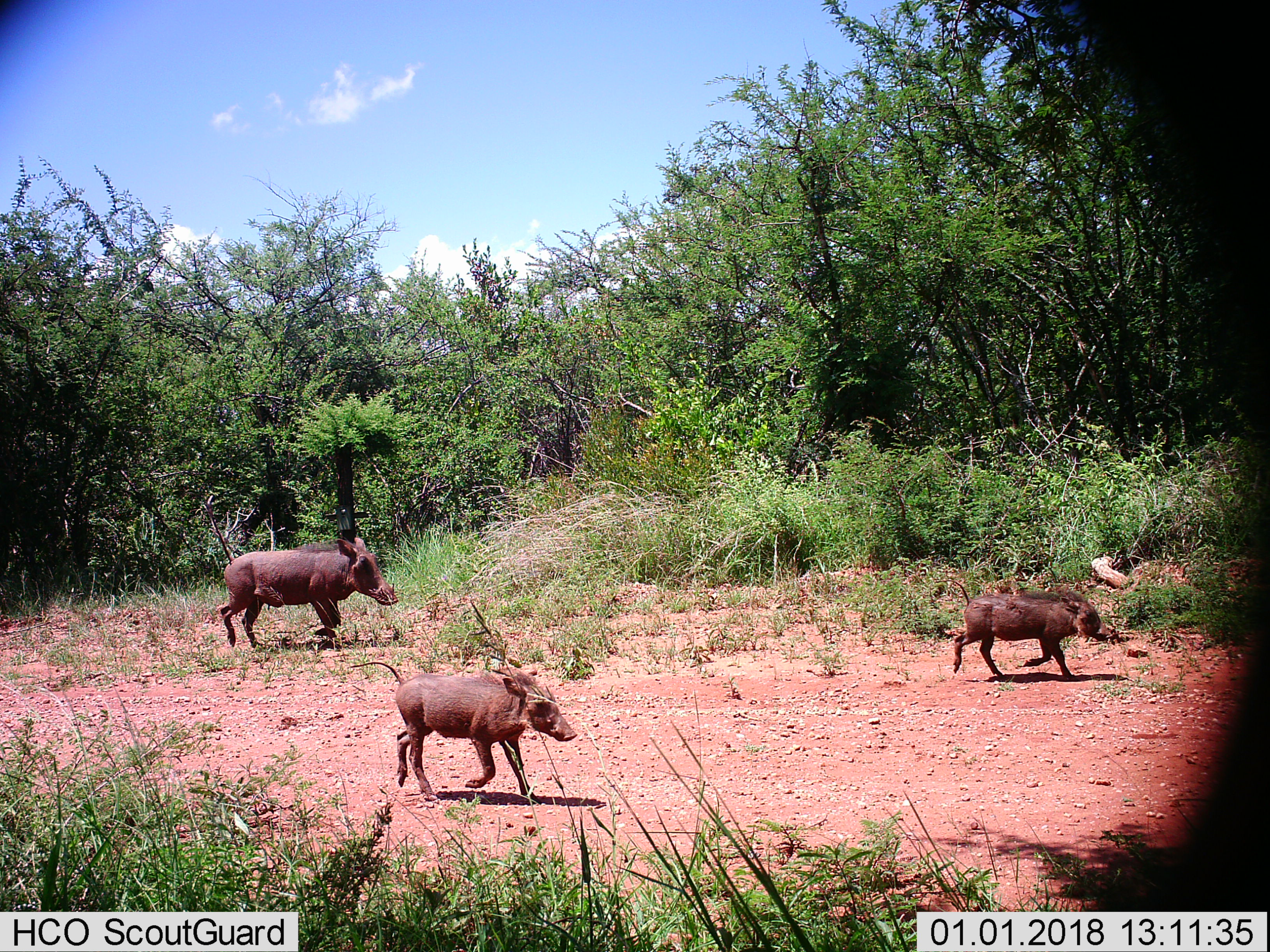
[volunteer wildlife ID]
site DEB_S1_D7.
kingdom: Animalia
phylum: Chordata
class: Mammalia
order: Artiodactyla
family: Suidae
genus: Phacochoerus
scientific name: Phacochoerus africanus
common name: warthog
Warthog (Phacochoerus africanus), count 3. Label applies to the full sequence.